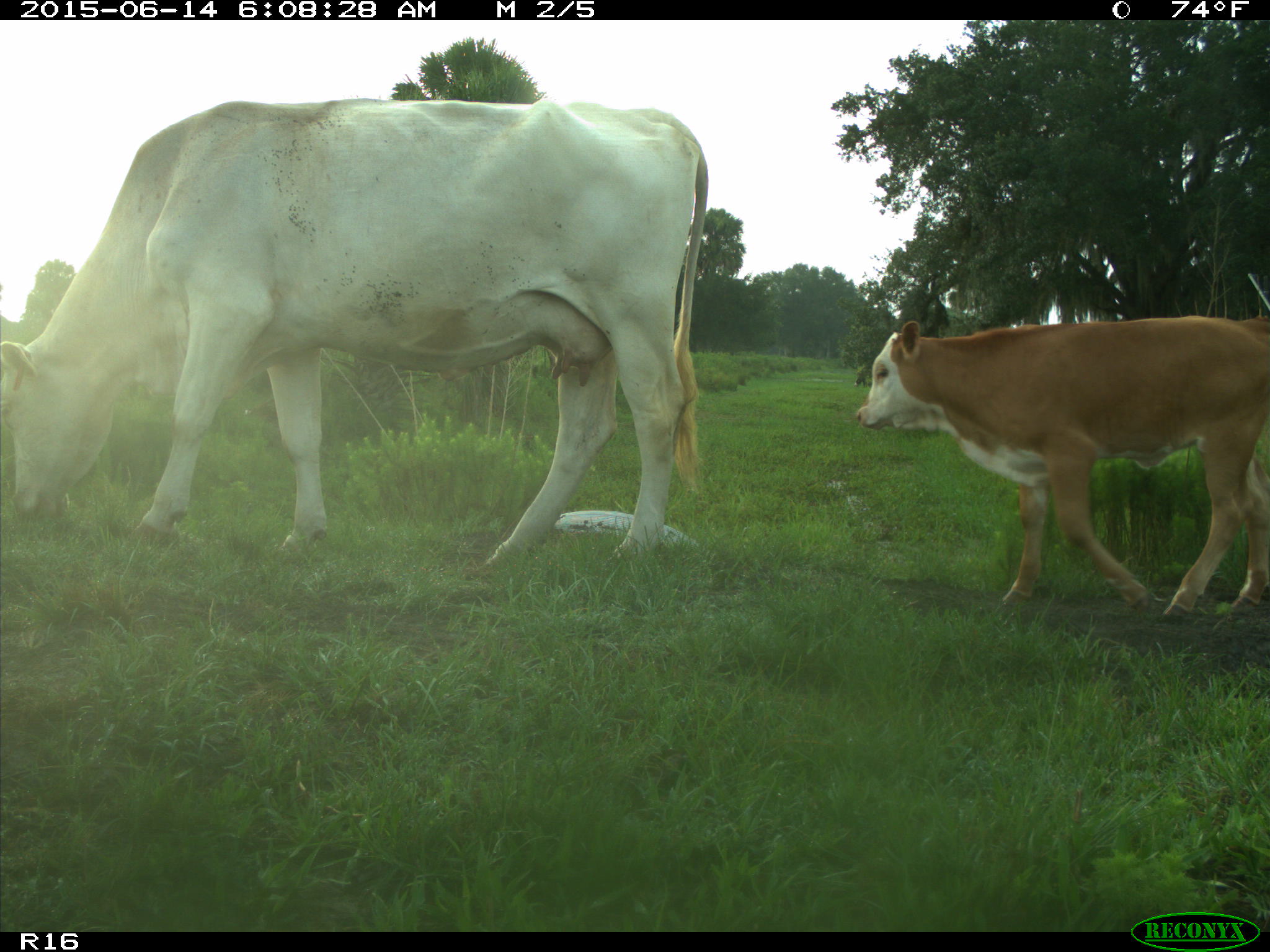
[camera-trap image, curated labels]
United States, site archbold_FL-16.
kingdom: Animalia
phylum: Chordata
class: Mammalia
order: Artiodactyla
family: Bovidae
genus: Bos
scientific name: Bos taurus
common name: domestic cow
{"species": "Bos taurus (domestic cow)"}